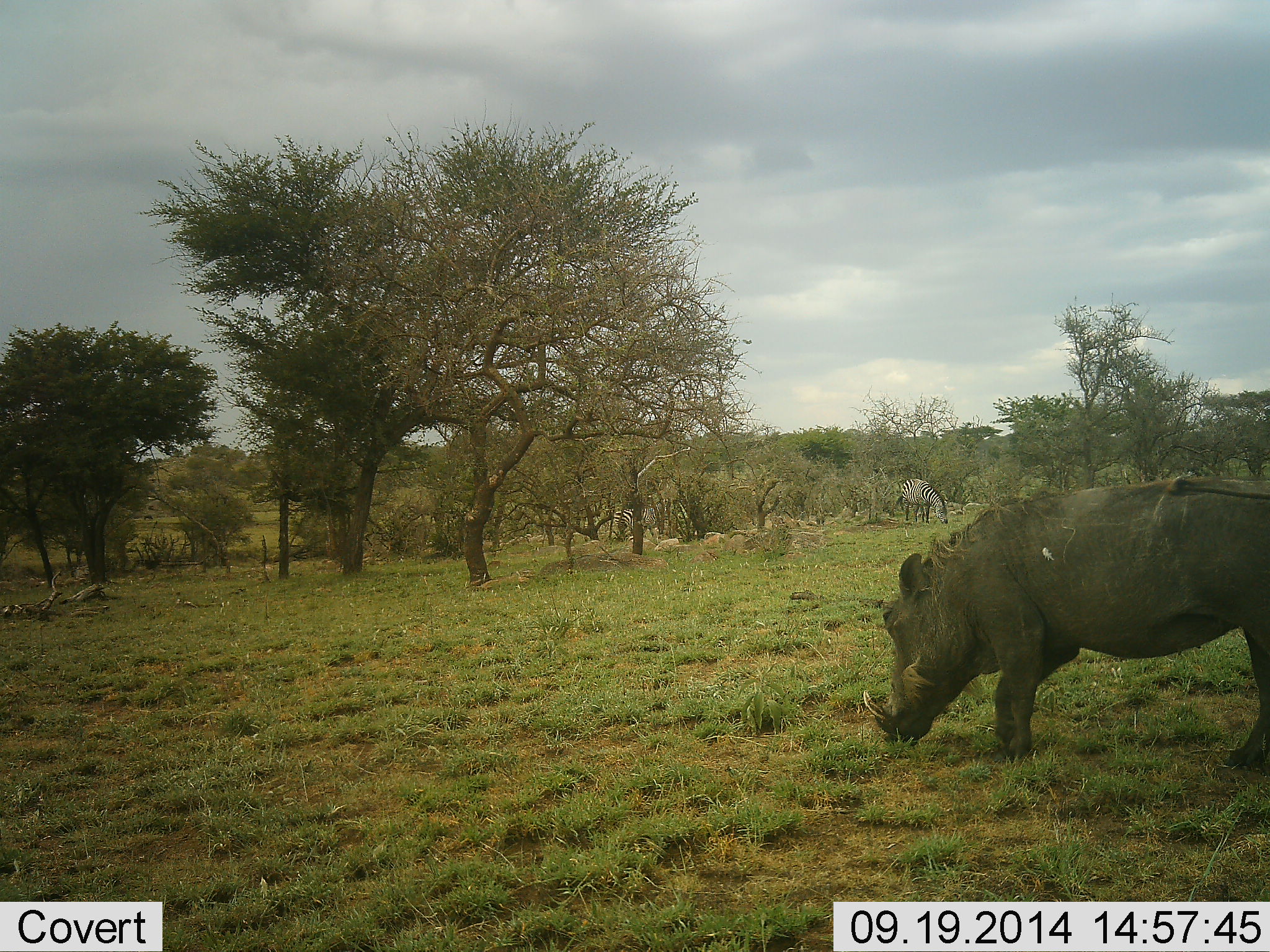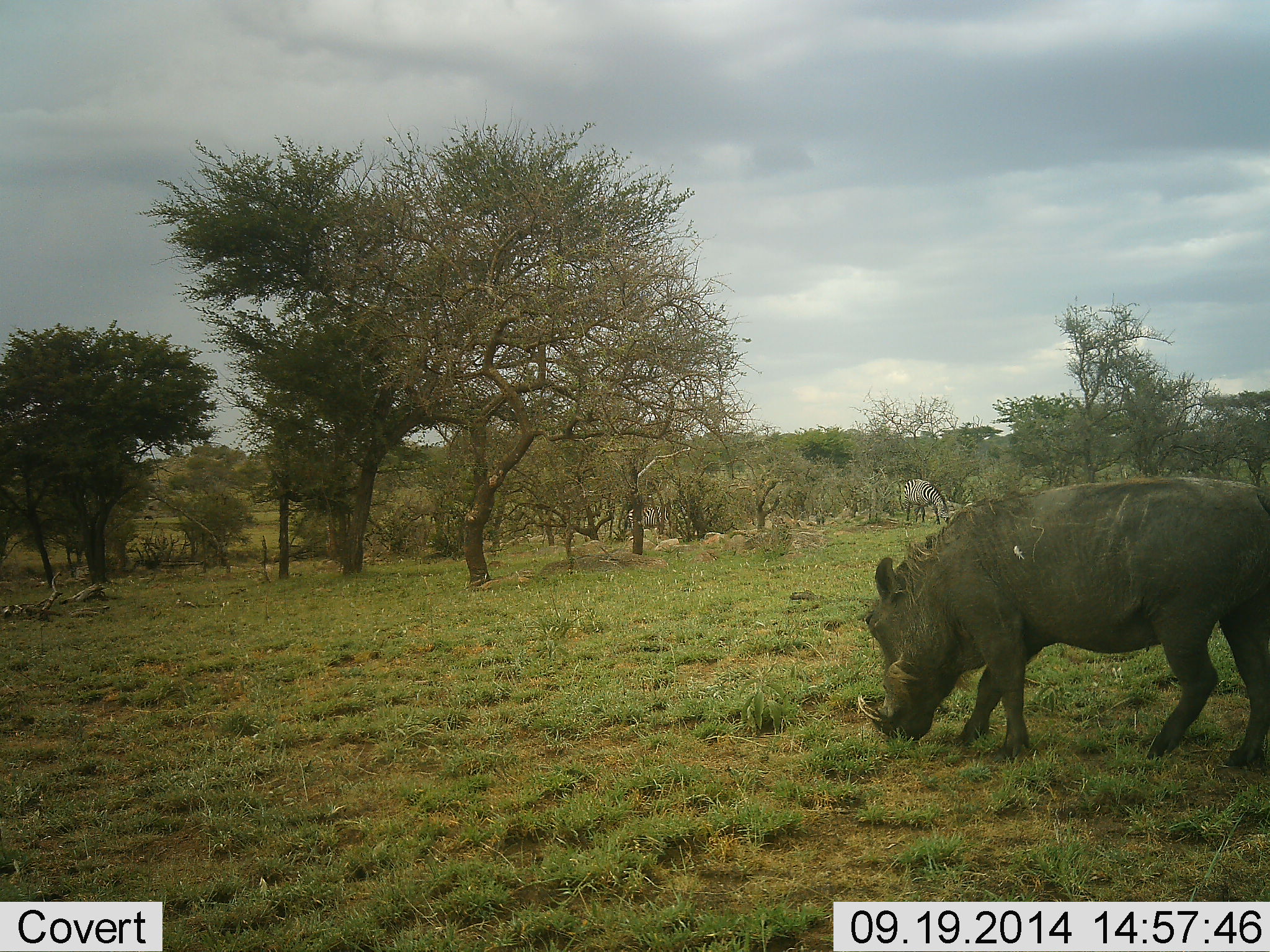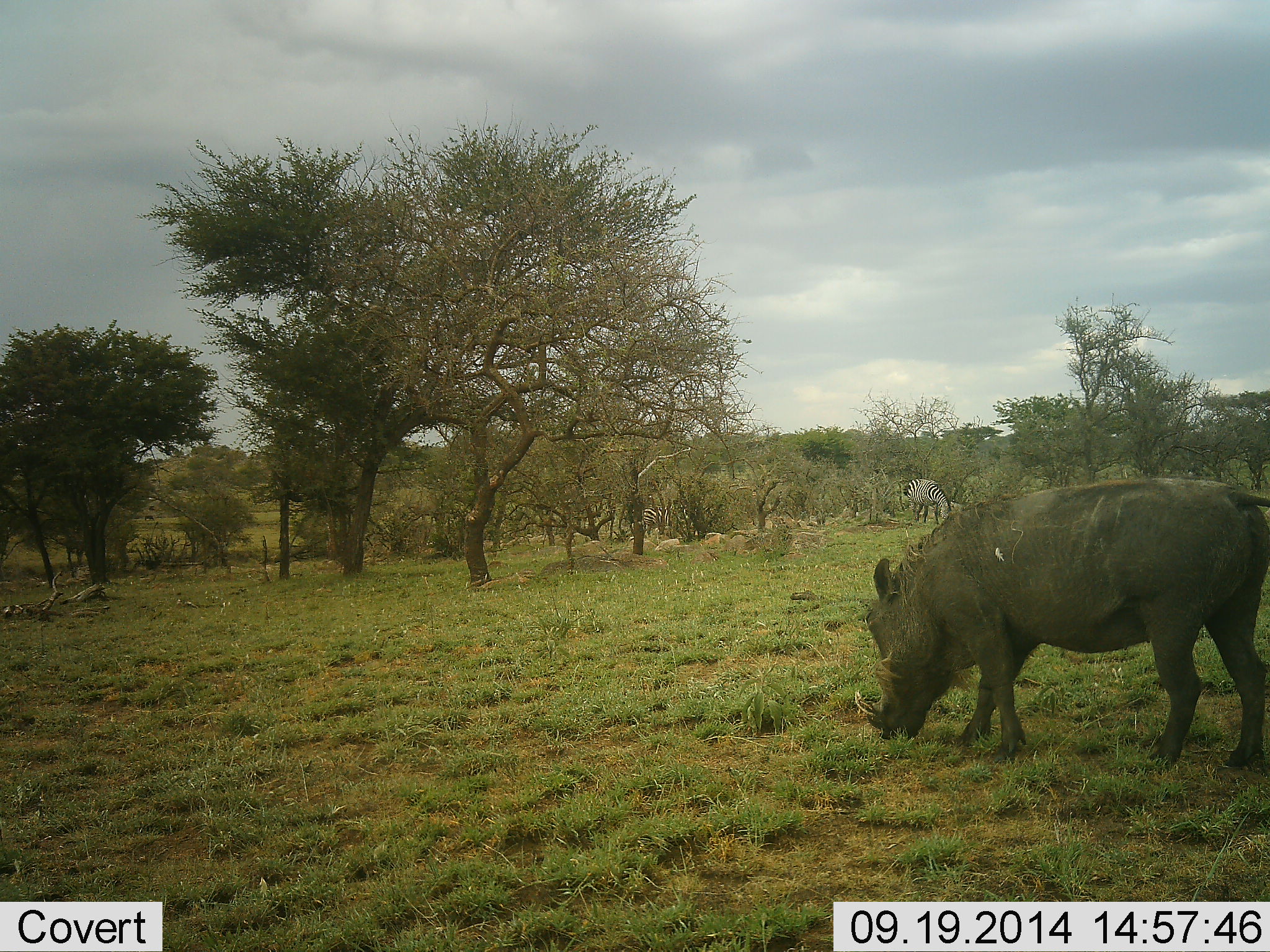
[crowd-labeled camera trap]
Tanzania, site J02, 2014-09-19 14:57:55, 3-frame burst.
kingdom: Animalia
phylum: Chordata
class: Mammalia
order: Artiodactyla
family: Suidae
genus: Phacochoerus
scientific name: Phacochoerus africanus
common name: warthog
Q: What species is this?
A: Warthog (Phacochoerus africanus).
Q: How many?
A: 1.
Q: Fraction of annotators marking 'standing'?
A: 9%.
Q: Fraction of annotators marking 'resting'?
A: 0%.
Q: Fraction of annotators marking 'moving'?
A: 9%.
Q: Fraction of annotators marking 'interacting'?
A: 0%.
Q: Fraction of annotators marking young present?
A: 0%.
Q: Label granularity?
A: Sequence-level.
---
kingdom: Animalia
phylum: Chordata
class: Mammalia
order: Perissodactyla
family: Equidae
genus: Equus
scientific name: Equus quagga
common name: plains zebra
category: zebra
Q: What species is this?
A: Zebra (plains zebra) (Equus quagga).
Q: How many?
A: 2.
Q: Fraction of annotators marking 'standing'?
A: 10%.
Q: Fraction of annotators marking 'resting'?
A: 0%.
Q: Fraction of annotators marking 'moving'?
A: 20%.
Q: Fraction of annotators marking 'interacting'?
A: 0%.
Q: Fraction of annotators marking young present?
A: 0%.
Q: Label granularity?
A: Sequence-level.